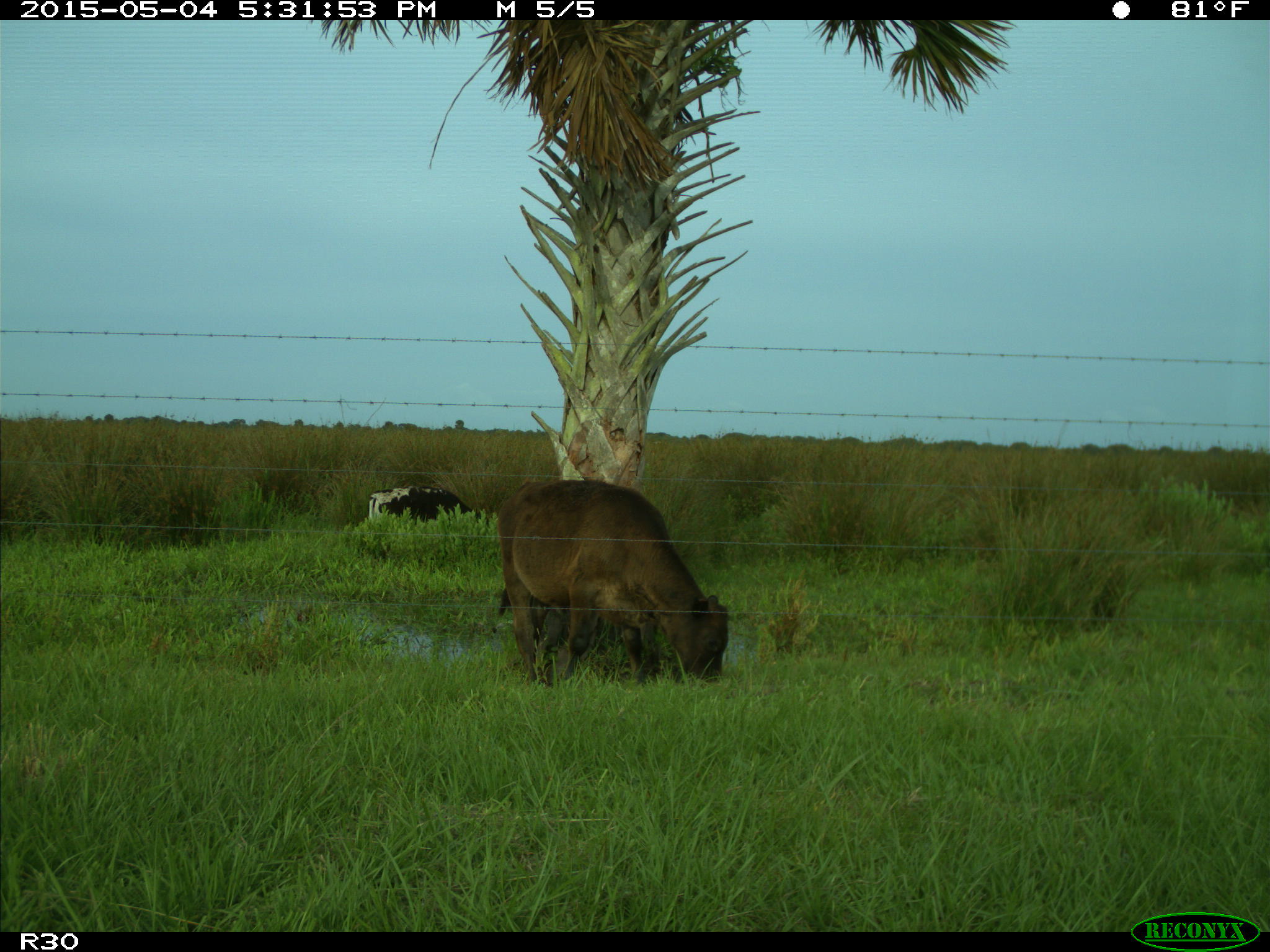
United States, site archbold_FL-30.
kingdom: Animalia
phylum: Chordata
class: Mammalia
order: Artiodactyla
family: Bovidae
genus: Bos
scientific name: Bos taurus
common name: domestic cow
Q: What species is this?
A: Bos taurus (domestic cow).